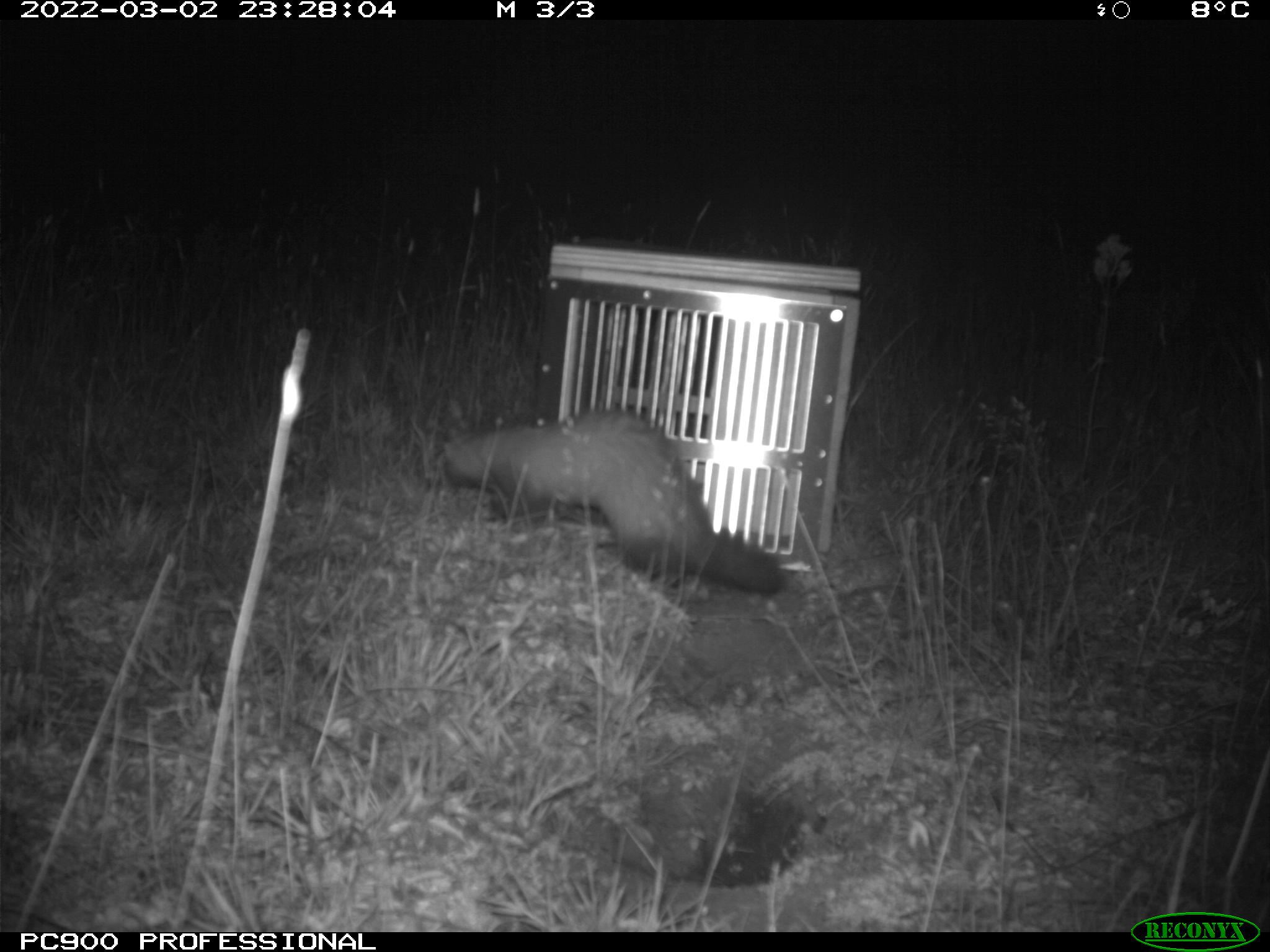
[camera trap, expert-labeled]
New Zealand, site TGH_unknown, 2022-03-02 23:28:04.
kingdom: Animalia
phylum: Chordata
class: Mammalia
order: Carnivora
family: Mustelidae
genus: Mustela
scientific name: Mustela furo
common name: ferret